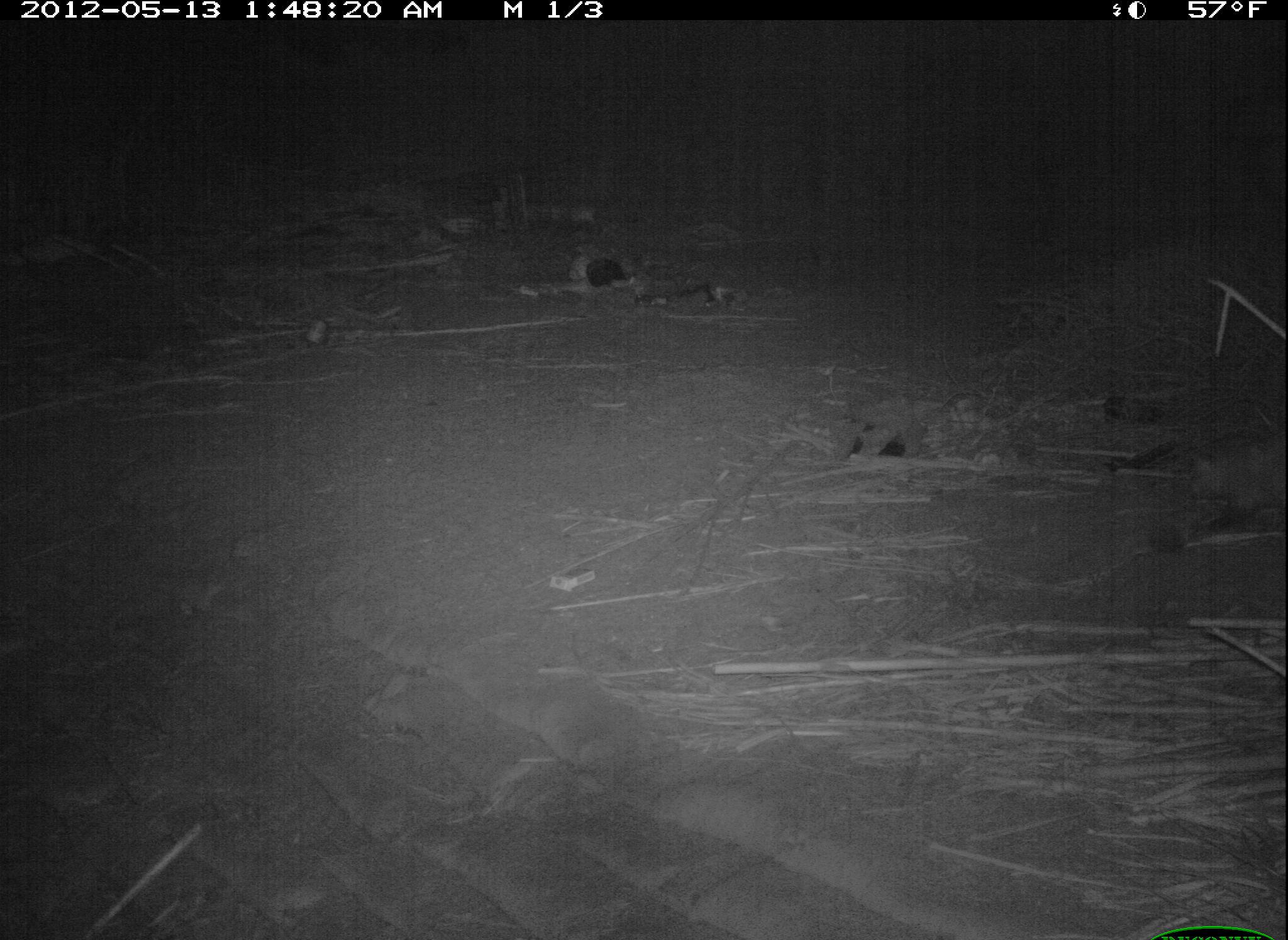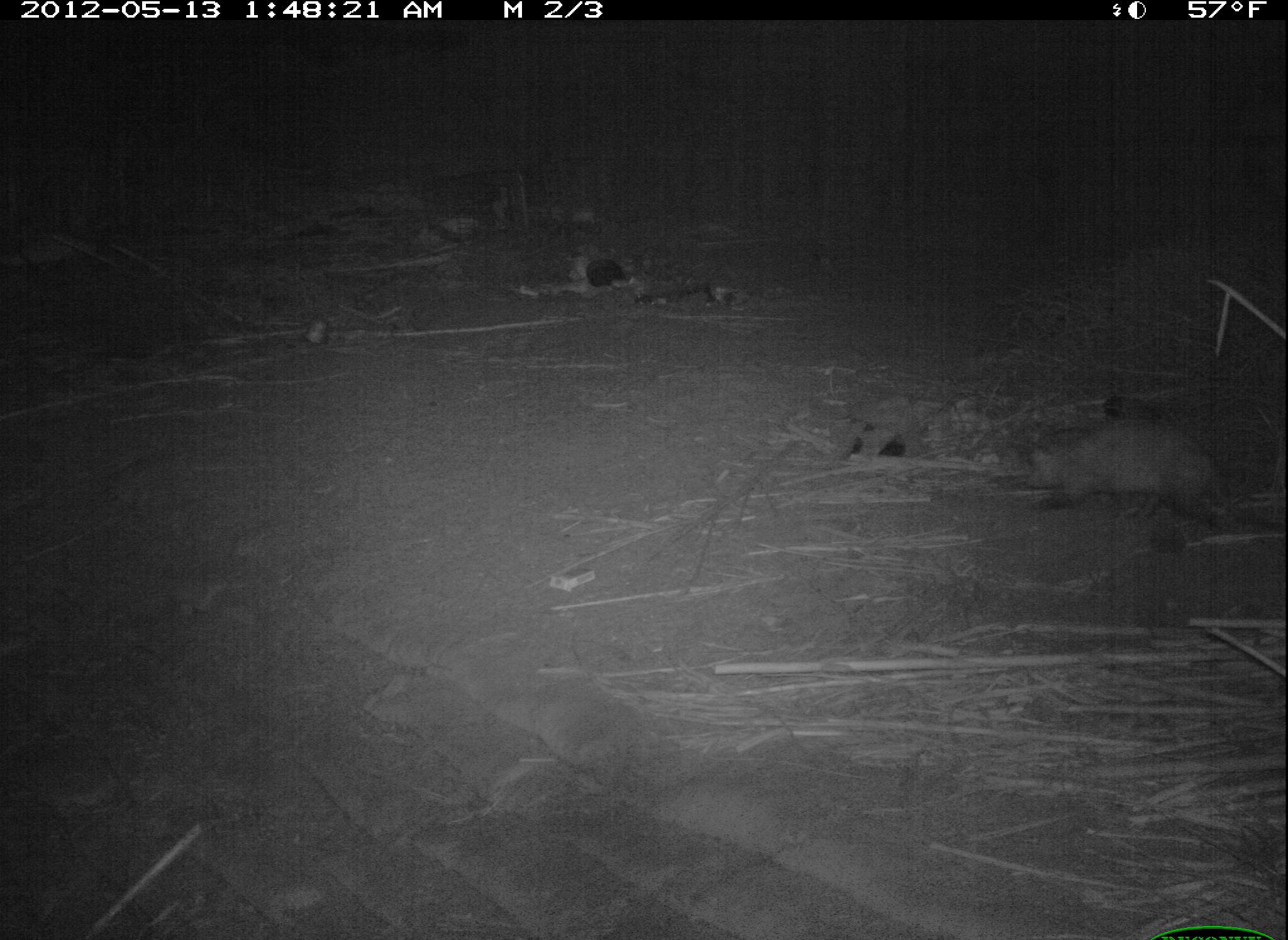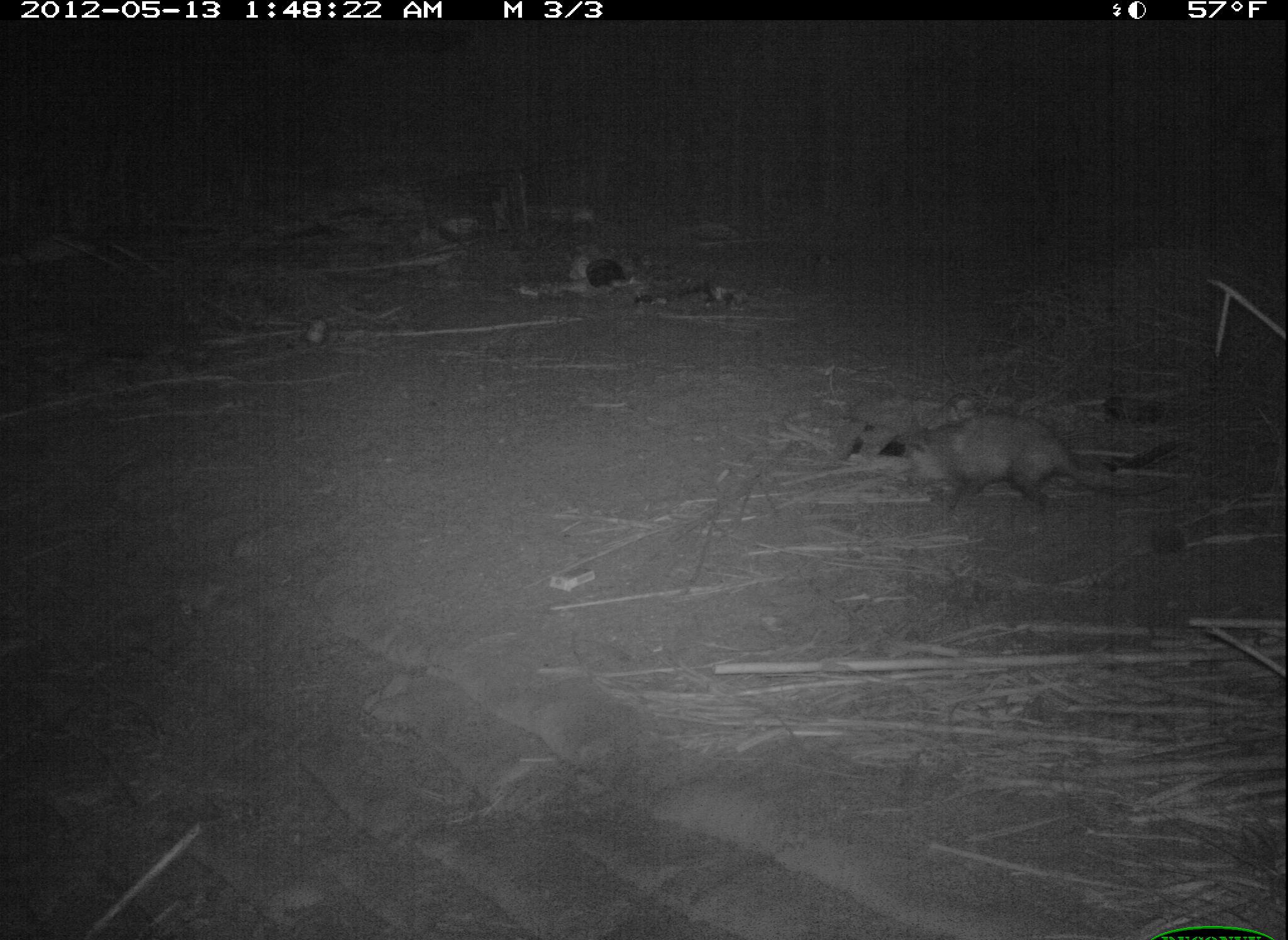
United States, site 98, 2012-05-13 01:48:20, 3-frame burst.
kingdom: Animalia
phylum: Chordata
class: Mammalia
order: Didelphimorphia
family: Didelphidae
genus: Didelphis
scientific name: Didelphis virginiana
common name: virginia opossum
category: opossum